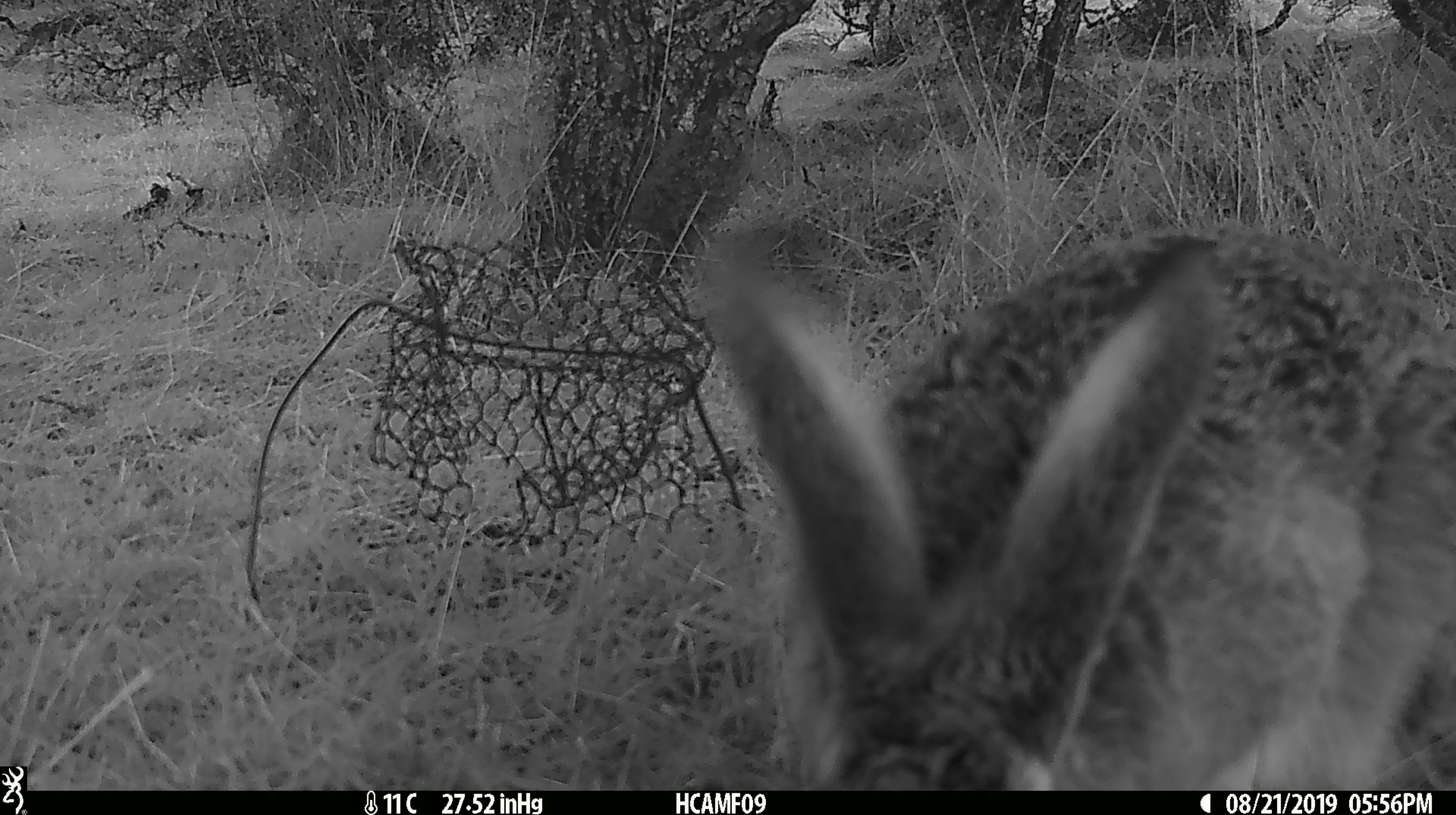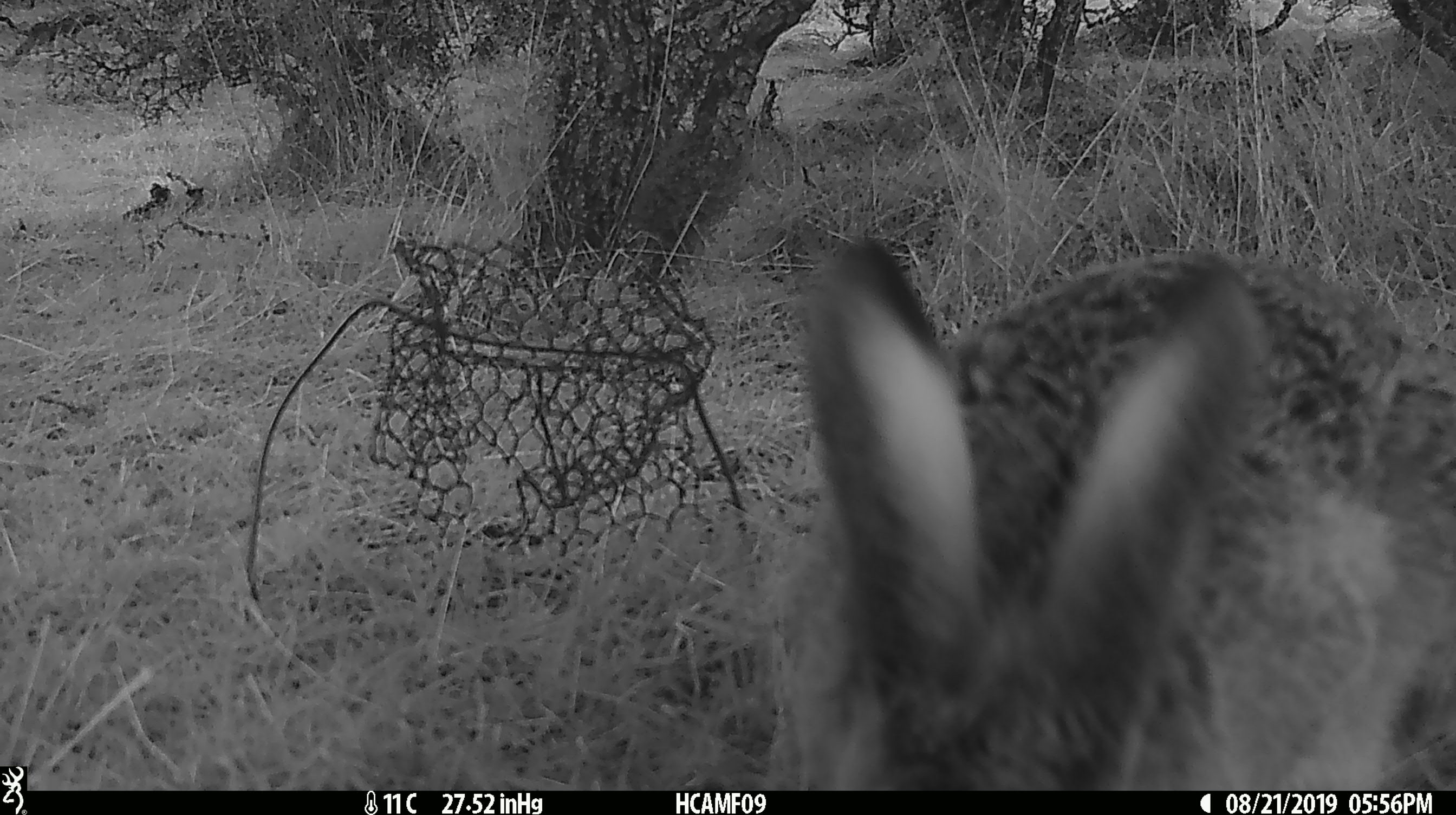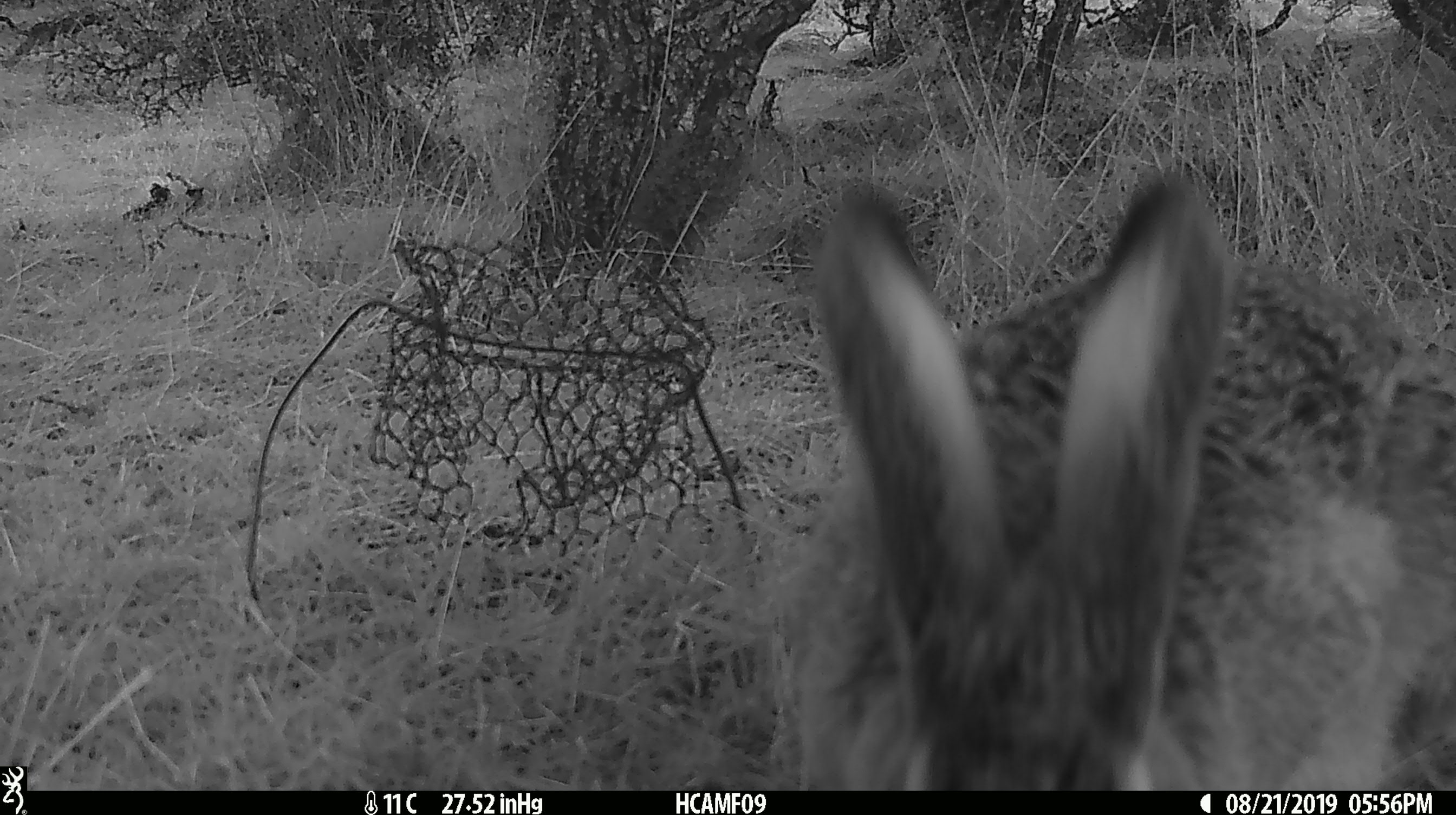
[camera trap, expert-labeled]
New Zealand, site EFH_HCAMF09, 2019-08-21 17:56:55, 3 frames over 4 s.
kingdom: Animalia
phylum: Chordata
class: Mammalia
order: Lagomorpha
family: Leporidae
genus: Oryctolagus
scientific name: Oryctolagus cuniculus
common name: european rabbit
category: rabbit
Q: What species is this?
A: Rabbit (european rabbit) (Oryctolagus cuniculus).